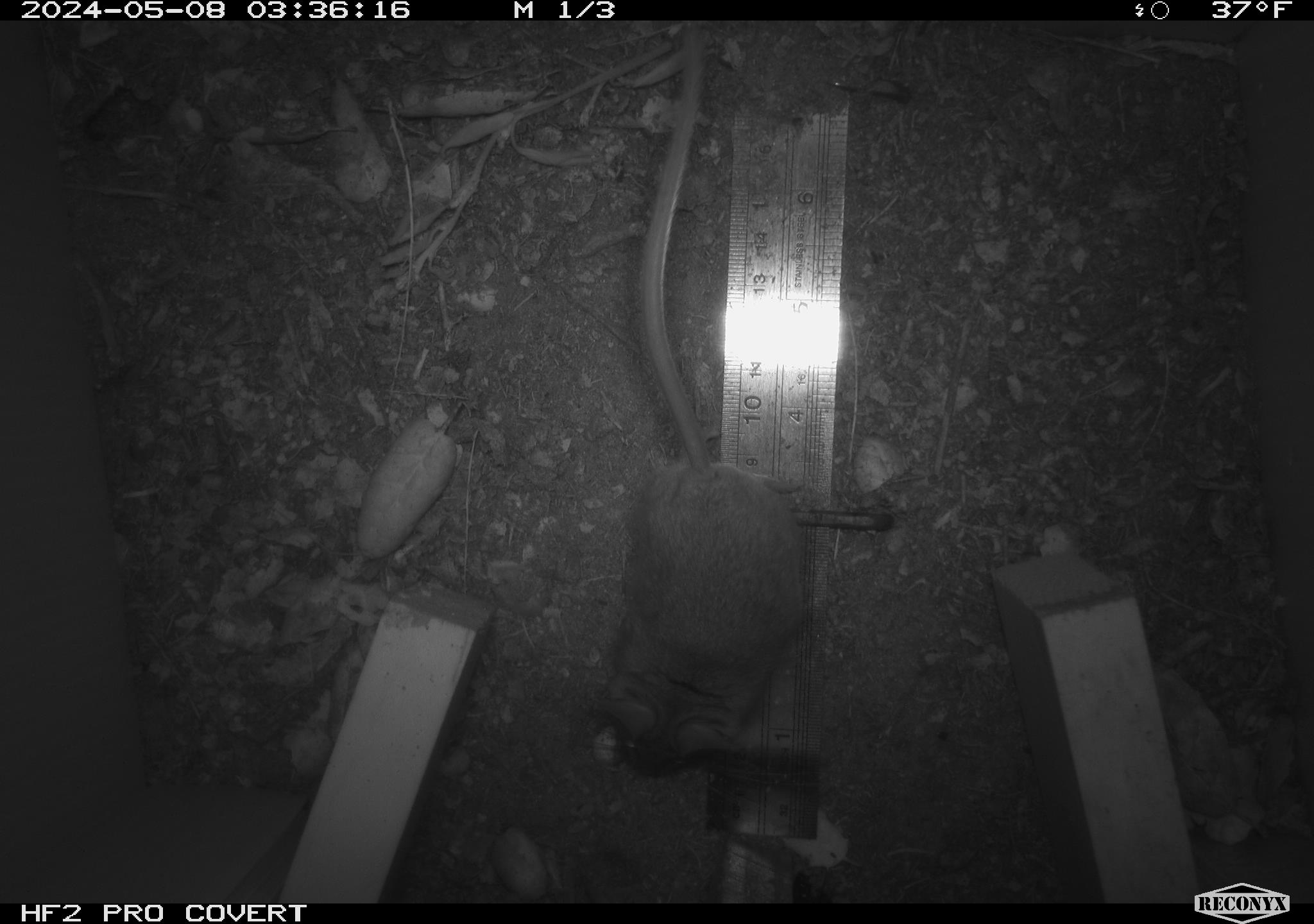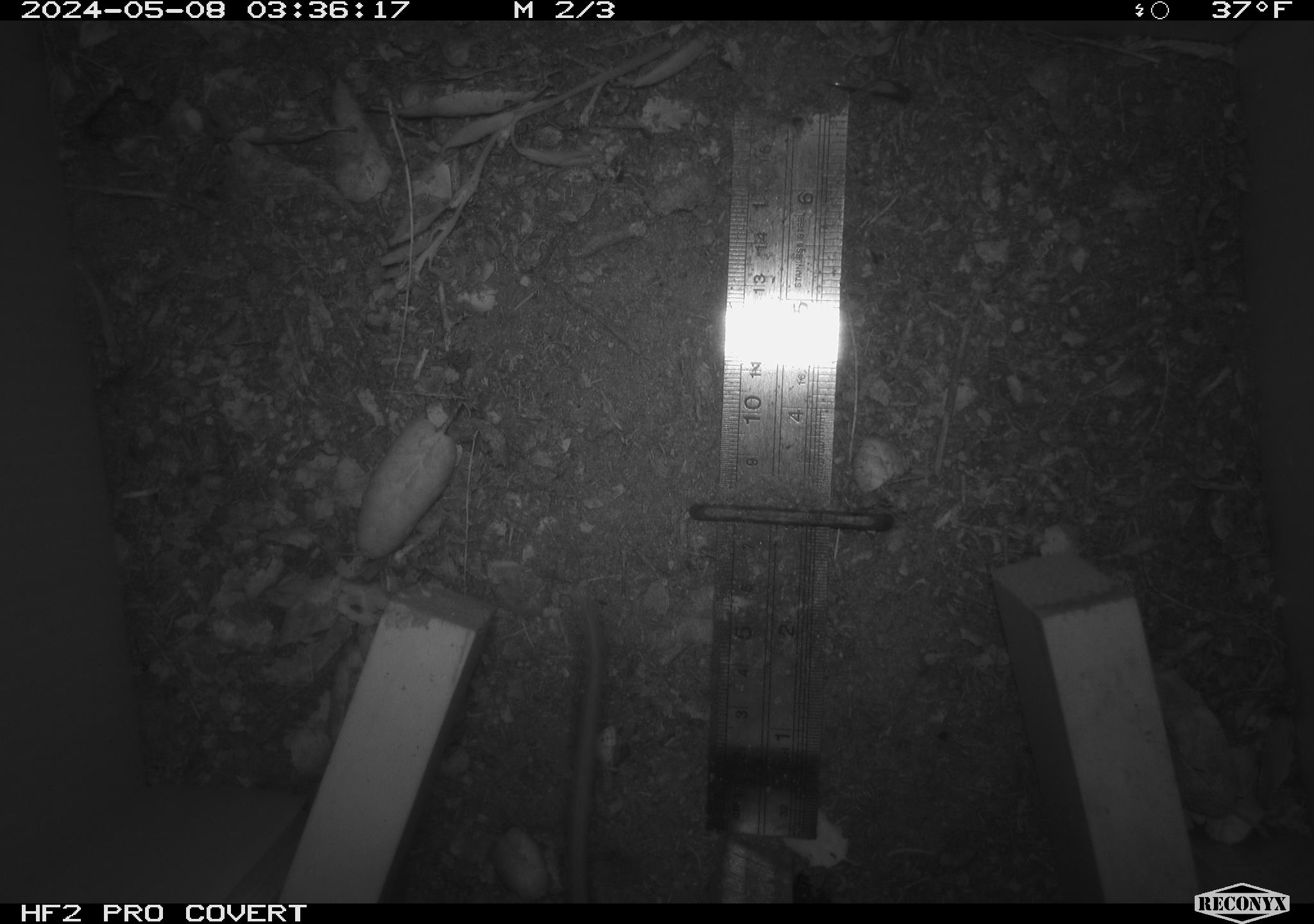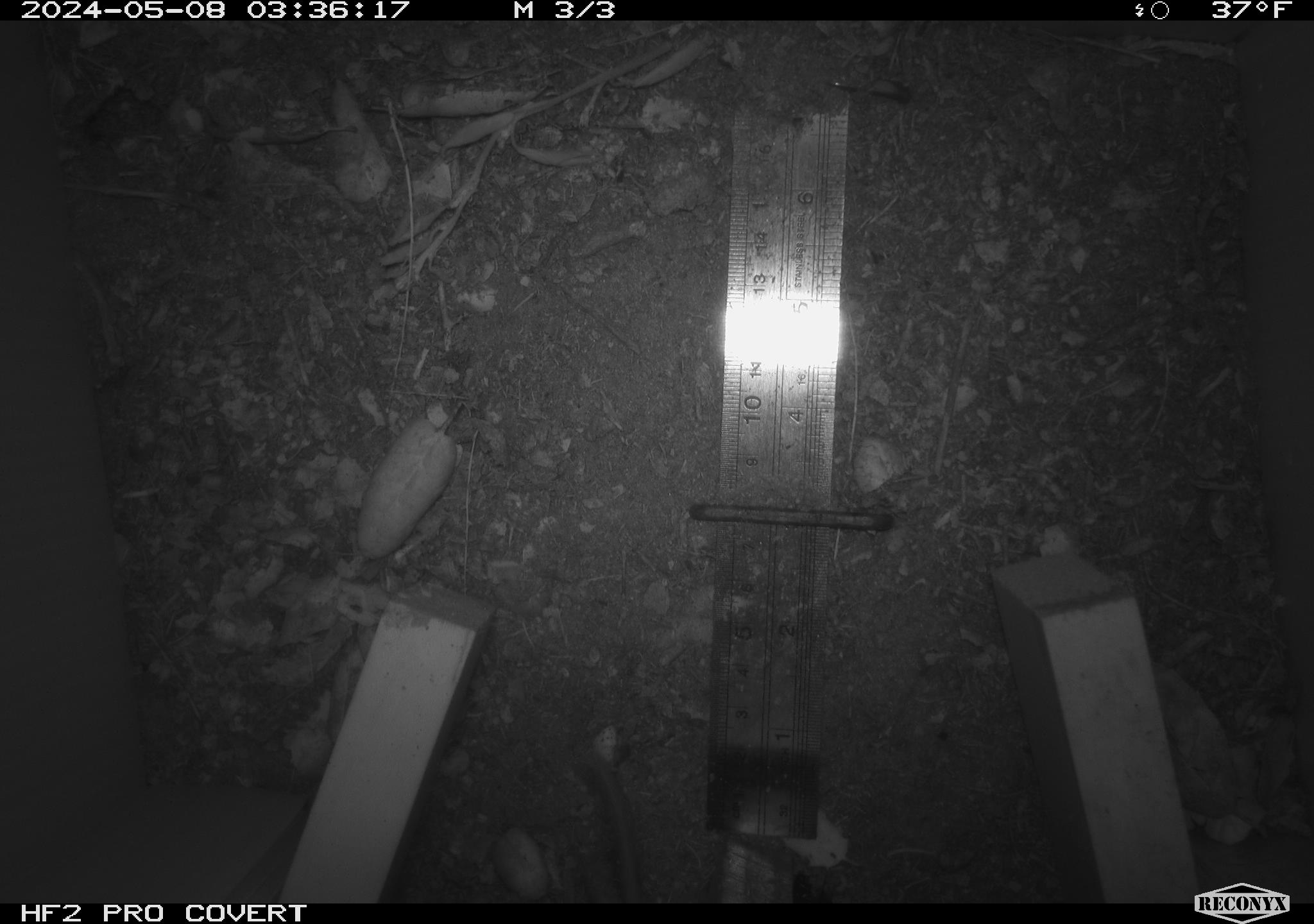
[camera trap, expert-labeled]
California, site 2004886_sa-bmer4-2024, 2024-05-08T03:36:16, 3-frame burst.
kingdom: Animalia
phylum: Chordata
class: Mammalia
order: Rodentia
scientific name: Rodentia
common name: mouse species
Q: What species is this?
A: Mouse species (Rodentia).